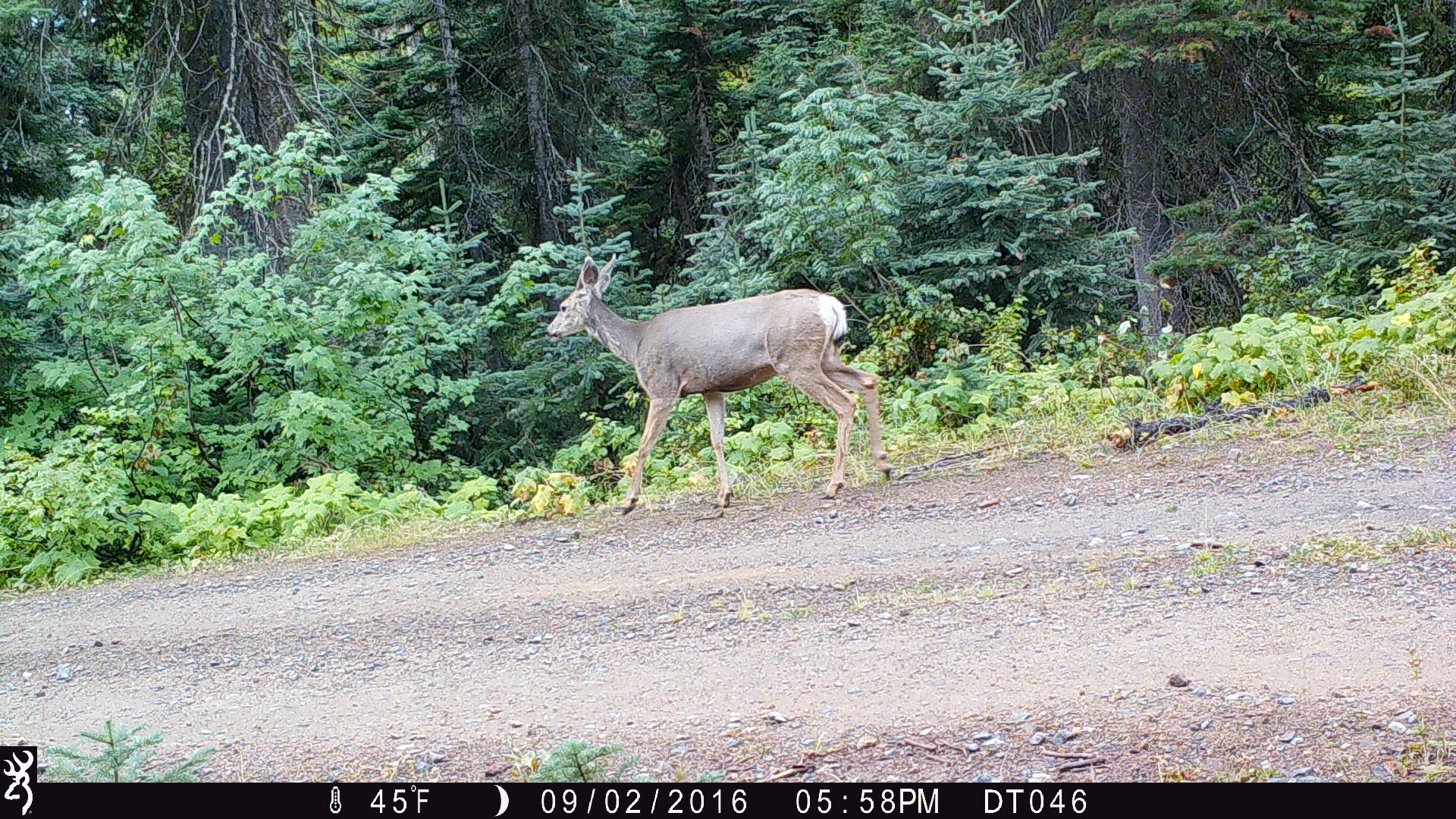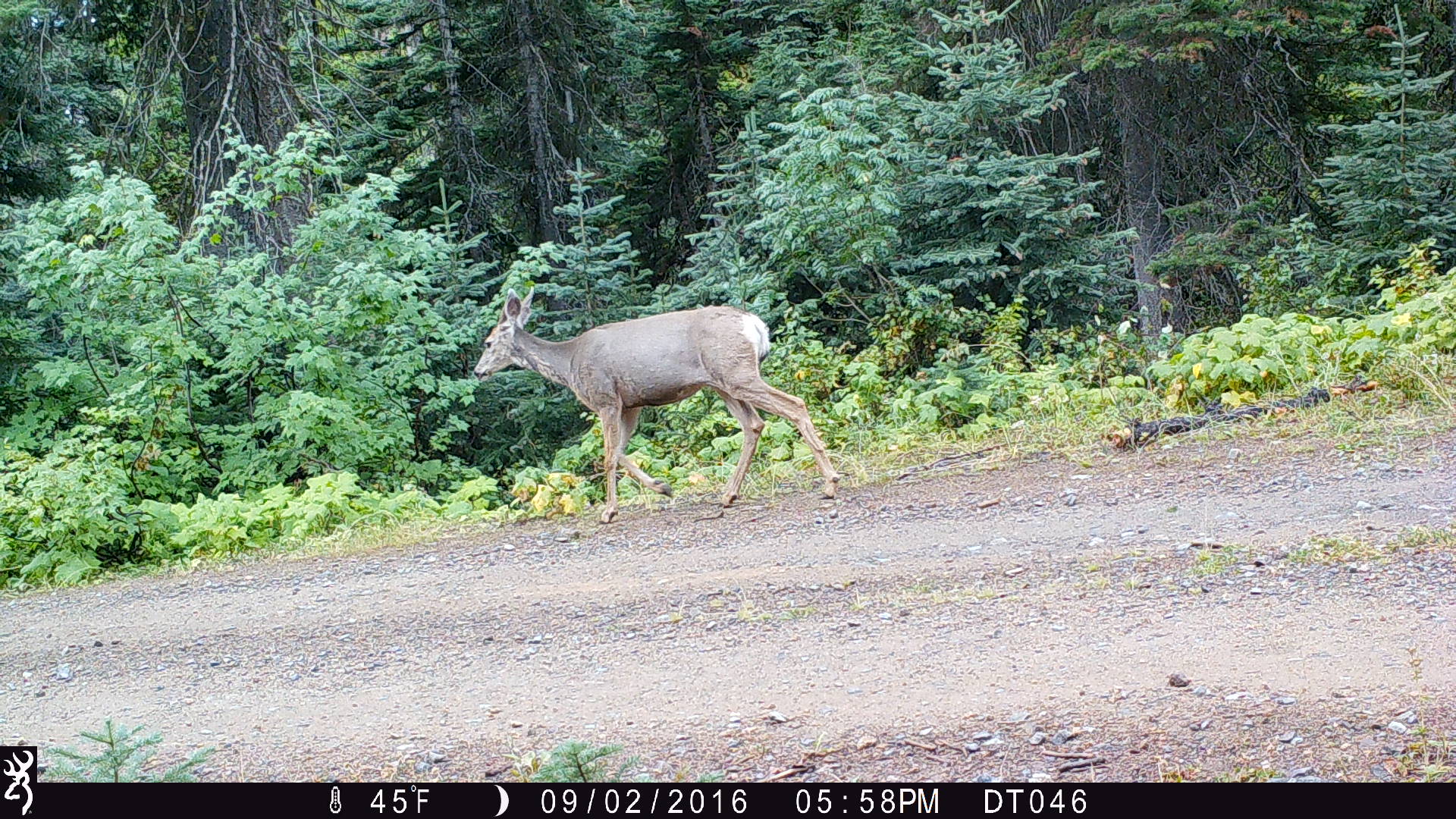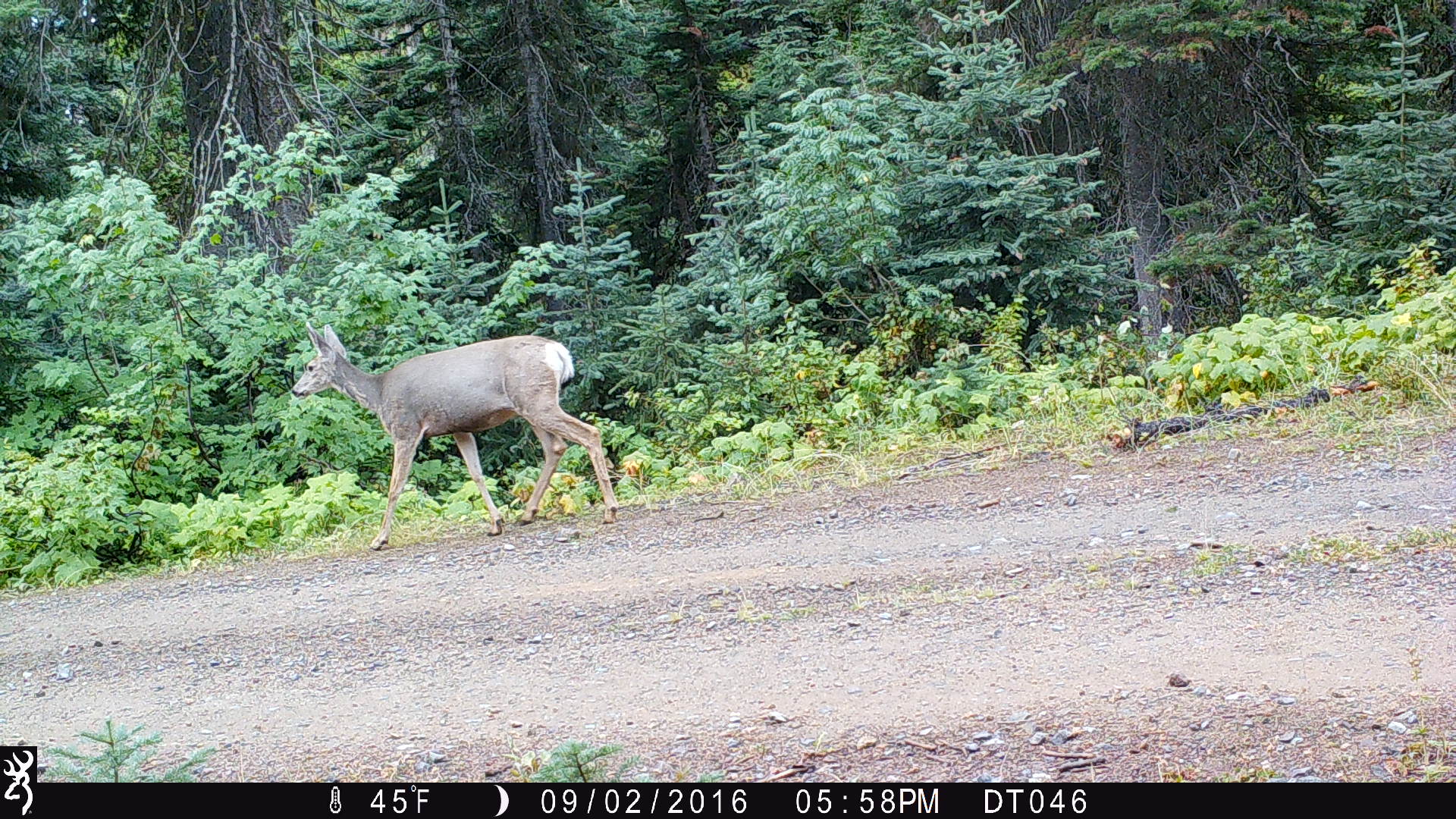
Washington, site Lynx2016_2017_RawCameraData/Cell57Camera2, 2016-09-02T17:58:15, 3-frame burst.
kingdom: Animalia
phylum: Chordata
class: Mammalia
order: Artiodactyla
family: Cervidae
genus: Odocoileus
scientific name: Odocoileus hemionus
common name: mule deer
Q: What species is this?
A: Odocoileus hemionus (mule deer).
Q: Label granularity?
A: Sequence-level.